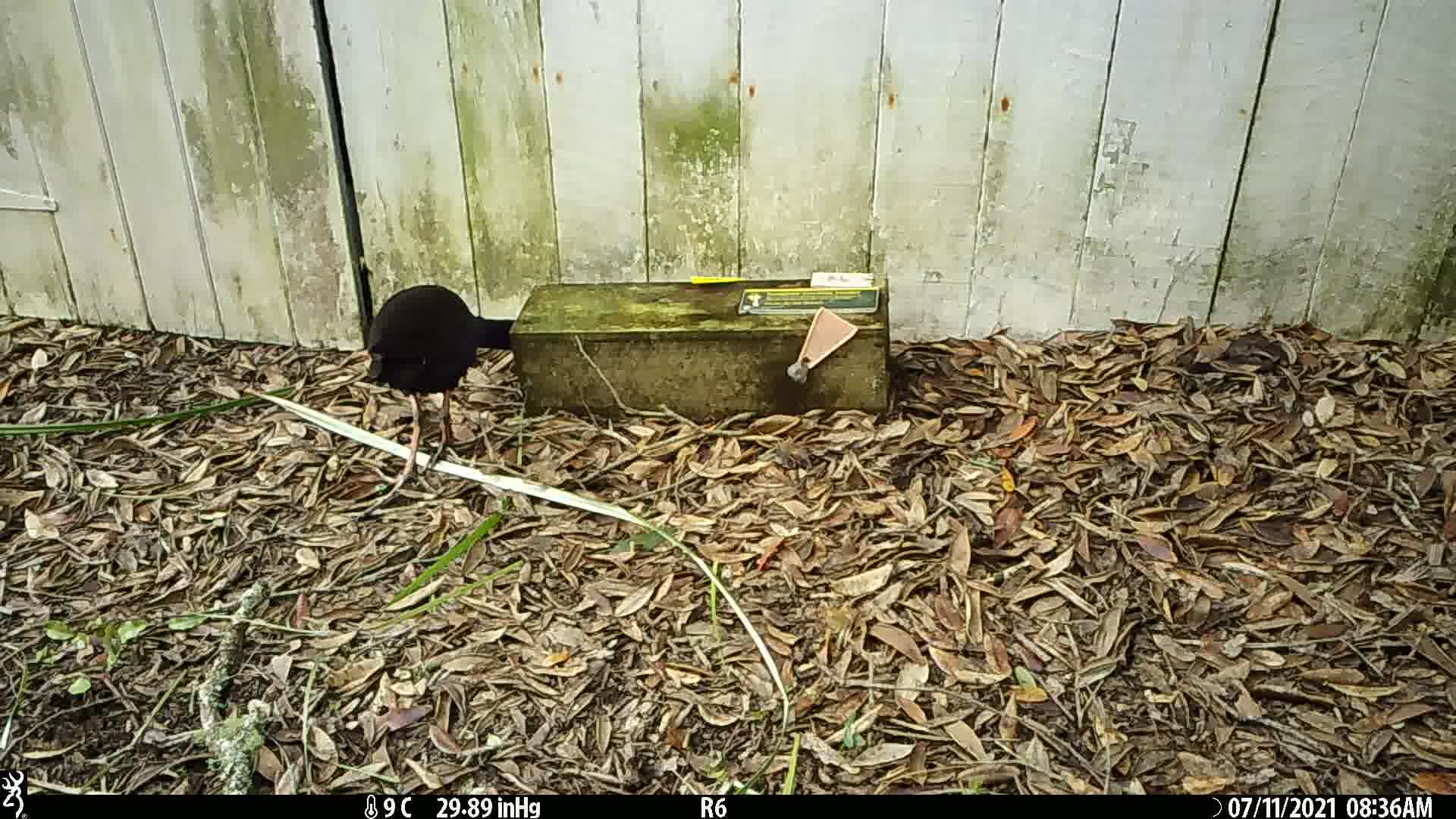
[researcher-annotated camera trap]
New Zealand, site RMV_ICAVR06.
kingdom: Animalia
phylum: Chordata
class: Aves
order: Gruiformes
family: Rallidae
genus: Porphyrio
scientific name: Porphyrio melanotus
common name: australasian swamphen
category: pukeko